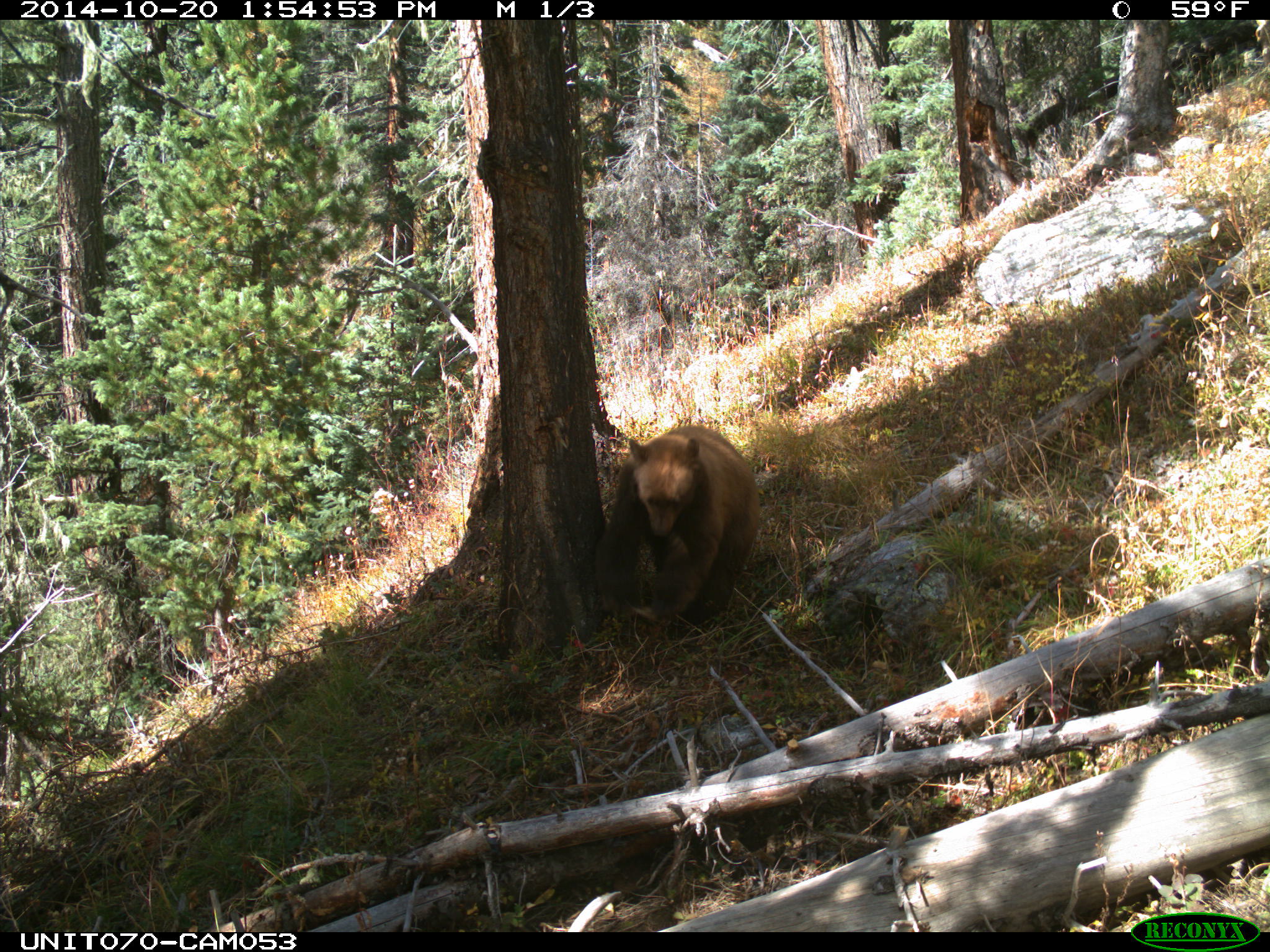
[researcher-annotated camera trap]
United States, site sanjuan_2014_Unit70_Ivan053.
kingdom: Animalia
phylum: Chordata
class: Mammalia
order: Carnivora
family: Ursidae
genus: Ursus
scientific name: Ursus americanus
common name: american black bear